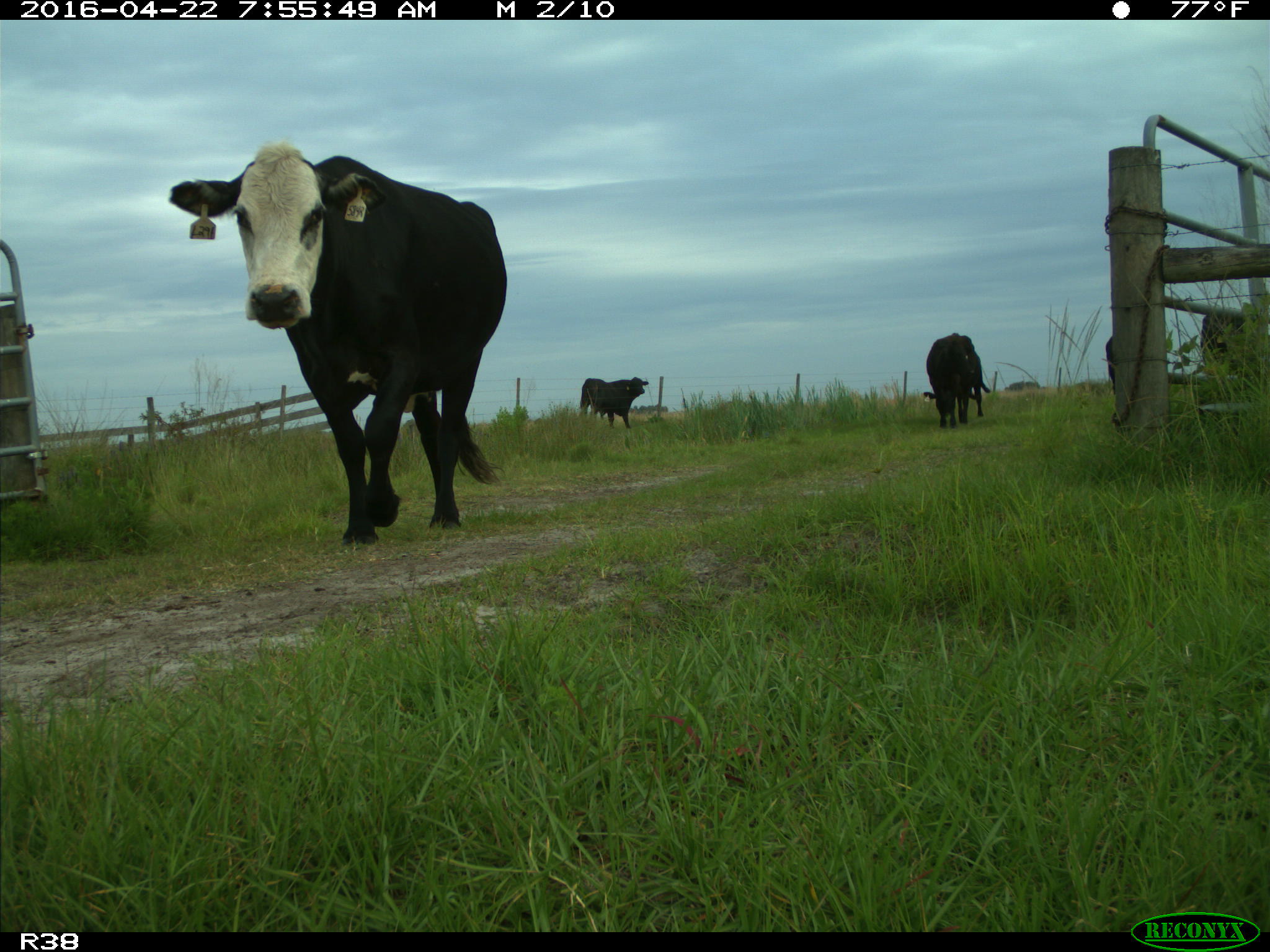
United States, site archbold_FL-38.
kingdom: Animalia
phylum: Chordata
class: Mammalia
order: Artiodactyla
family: Bovidae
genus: Bos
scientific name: Bos taurus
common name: domestic cow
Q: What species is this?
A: Bos taurus (domestic cow).